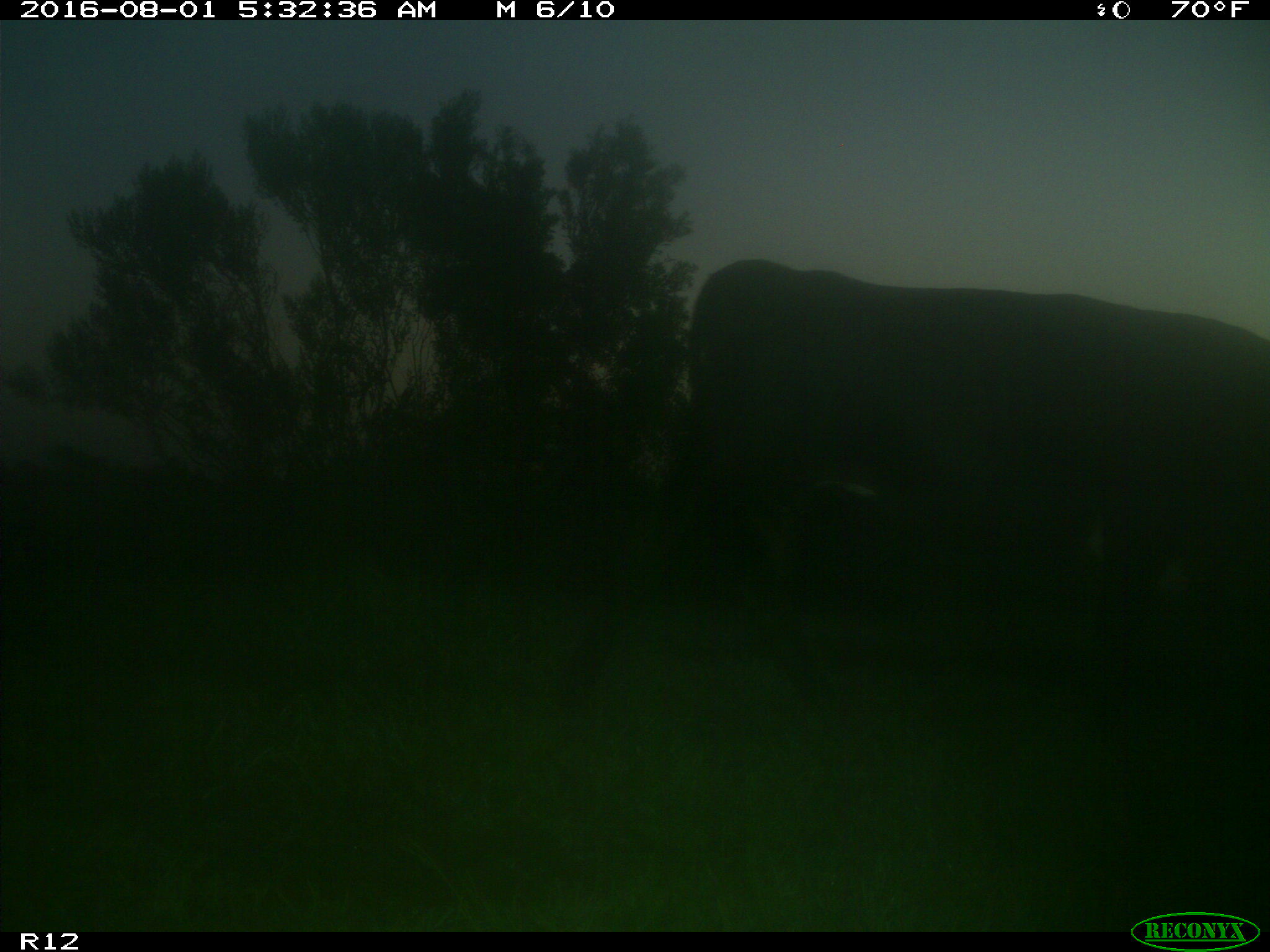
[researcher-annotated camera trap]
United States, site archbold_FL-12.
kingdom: Animalia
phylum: Chordata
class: Mammalia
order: Artiodactyla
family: Bovidae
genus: Bos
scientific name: Bos taurus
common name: domestic cow